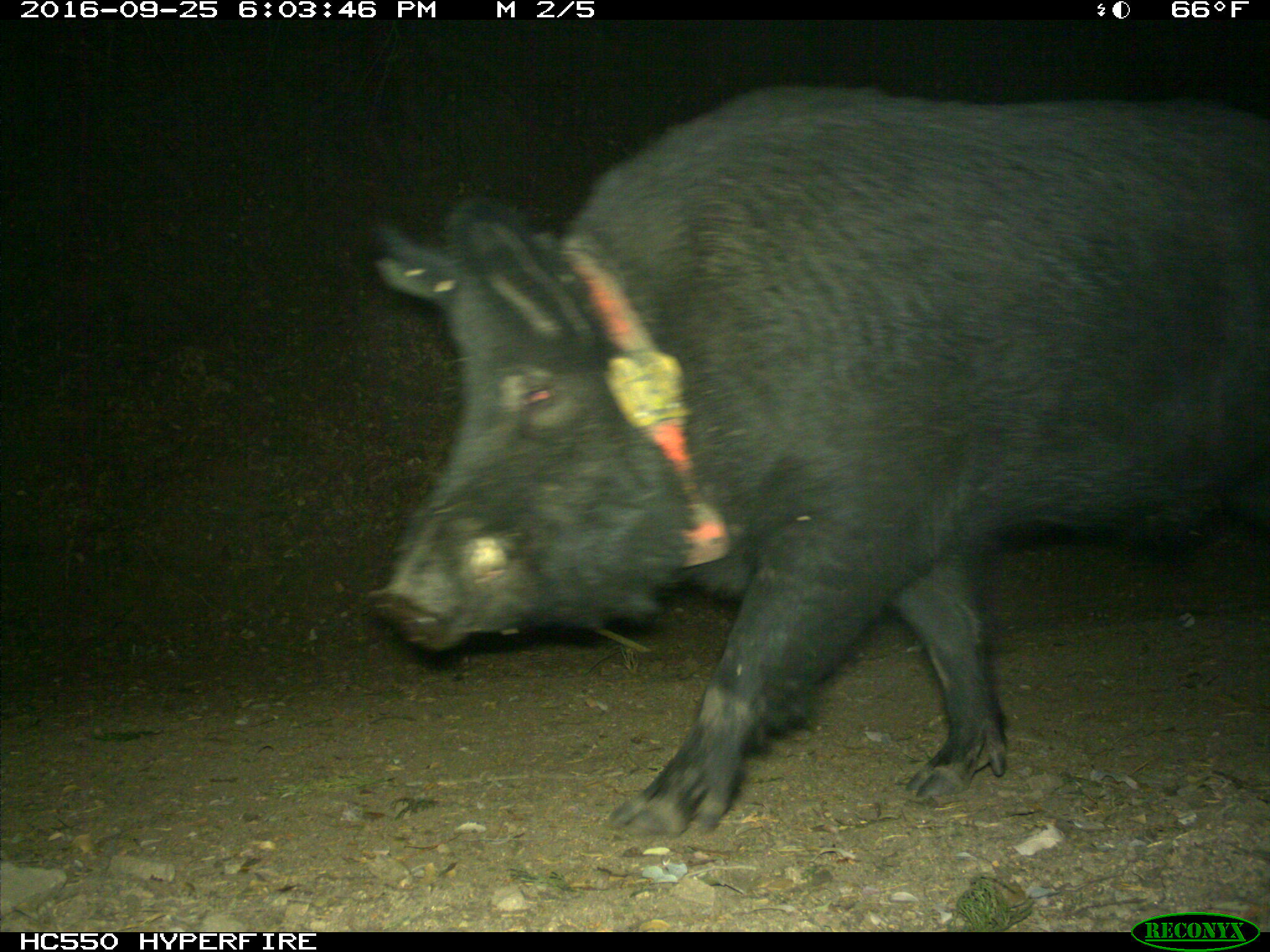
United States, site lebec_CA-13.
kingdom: Animalia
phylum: Chordata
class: Mammalia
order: Artiodactyla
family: Suidae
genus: Sus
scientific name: Sus scrofa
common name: wild boar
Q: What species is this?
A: Sus scrofa (wild boar).